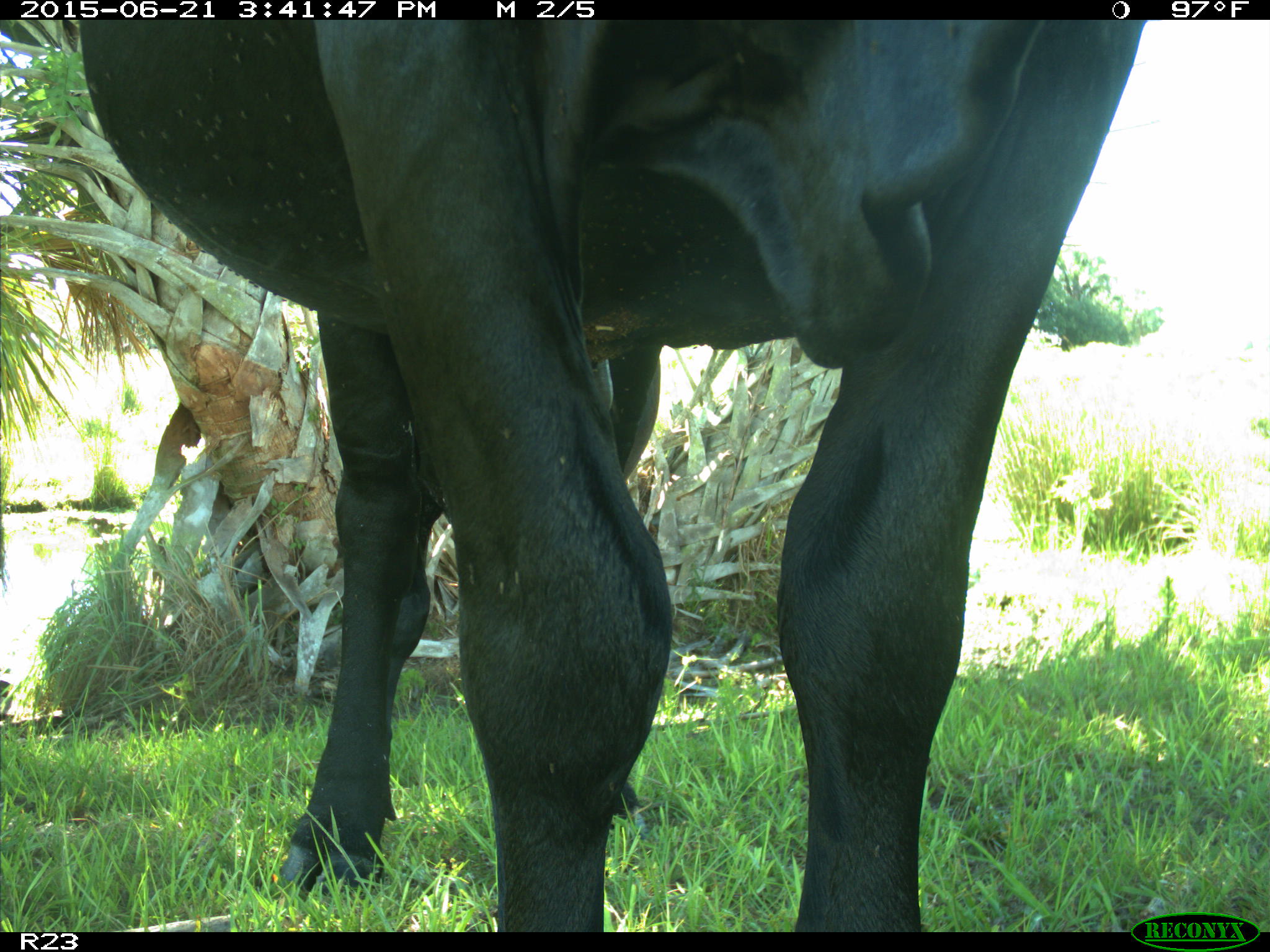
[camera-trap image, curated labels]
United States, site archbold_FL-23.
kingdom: Animalia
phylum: Chordata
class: Mammalia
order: Artiodactyla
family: Bovidae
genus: Bos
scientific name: Bos taurus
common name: domestic cow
Bos taurus (domestic cow).